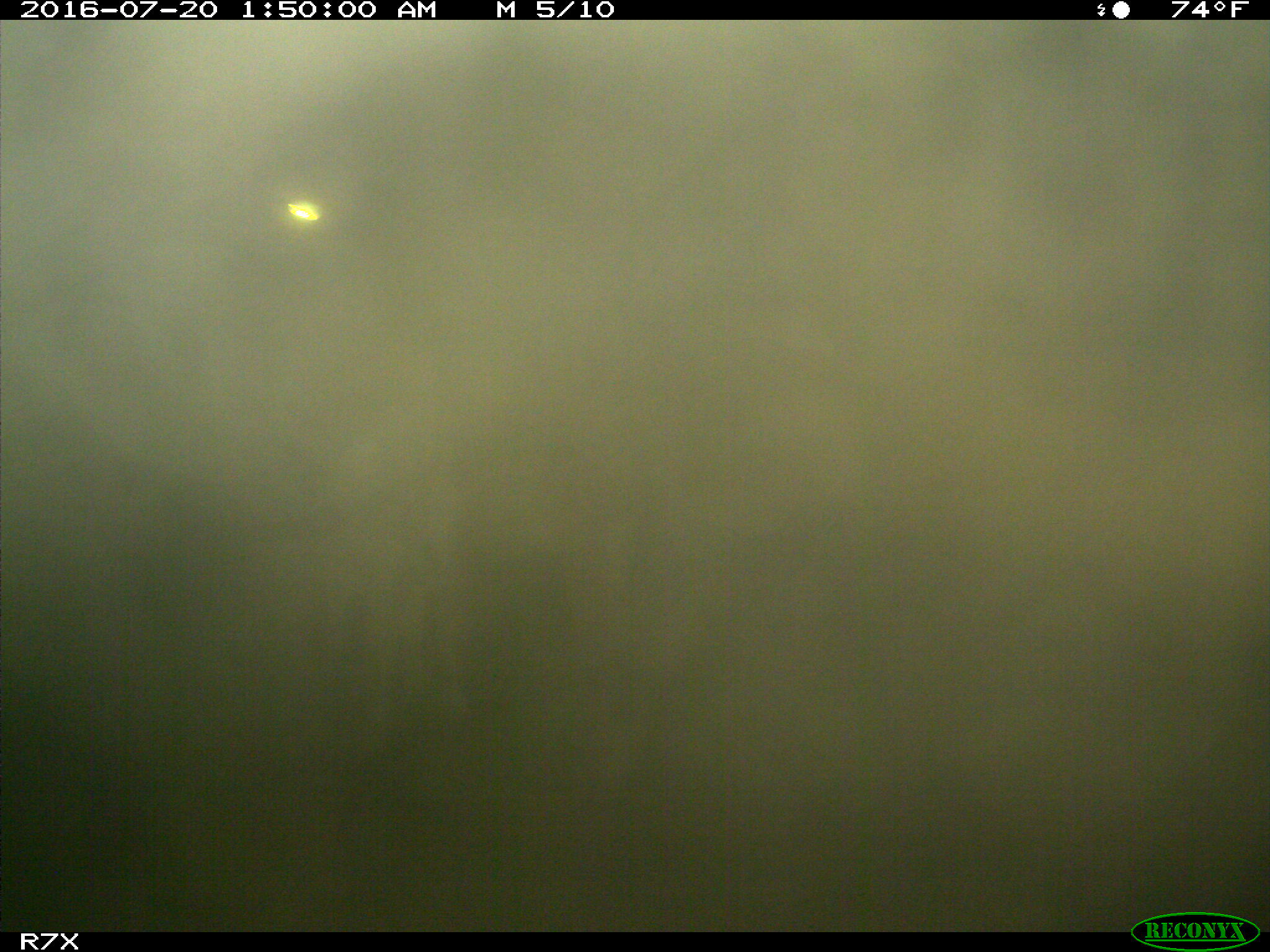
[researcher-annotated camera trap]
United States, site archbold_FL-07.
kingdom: Animalia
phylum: Chordata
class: Mammalia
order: Artiodactyla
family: Bovidae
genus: Bos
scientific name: Bos taurus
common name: domestic cow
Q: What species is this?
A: Bos taurus (domestic cow).